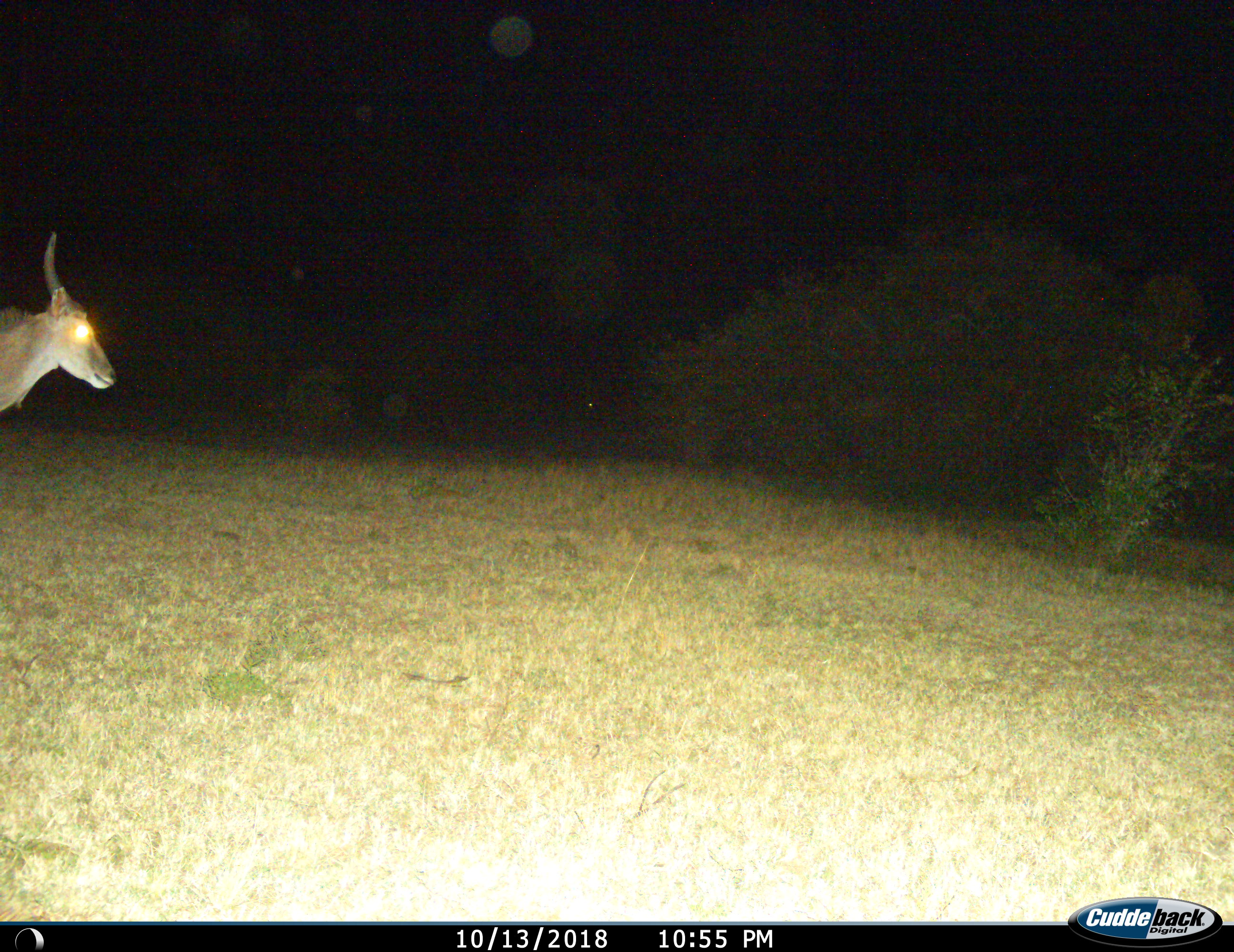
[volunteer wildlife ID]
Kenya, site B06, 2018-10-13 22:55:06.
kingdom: Animalia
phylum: Chordata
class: Mammalia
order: Artiodactyla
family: Bovidae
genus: Tragelaphus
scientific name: Tragelaphus oryx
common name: eland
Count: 1.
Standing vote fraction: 57%.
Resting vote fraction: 0%.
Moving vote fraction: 71%.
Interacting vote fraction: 0%.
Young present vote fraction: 0%.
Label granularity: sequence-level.